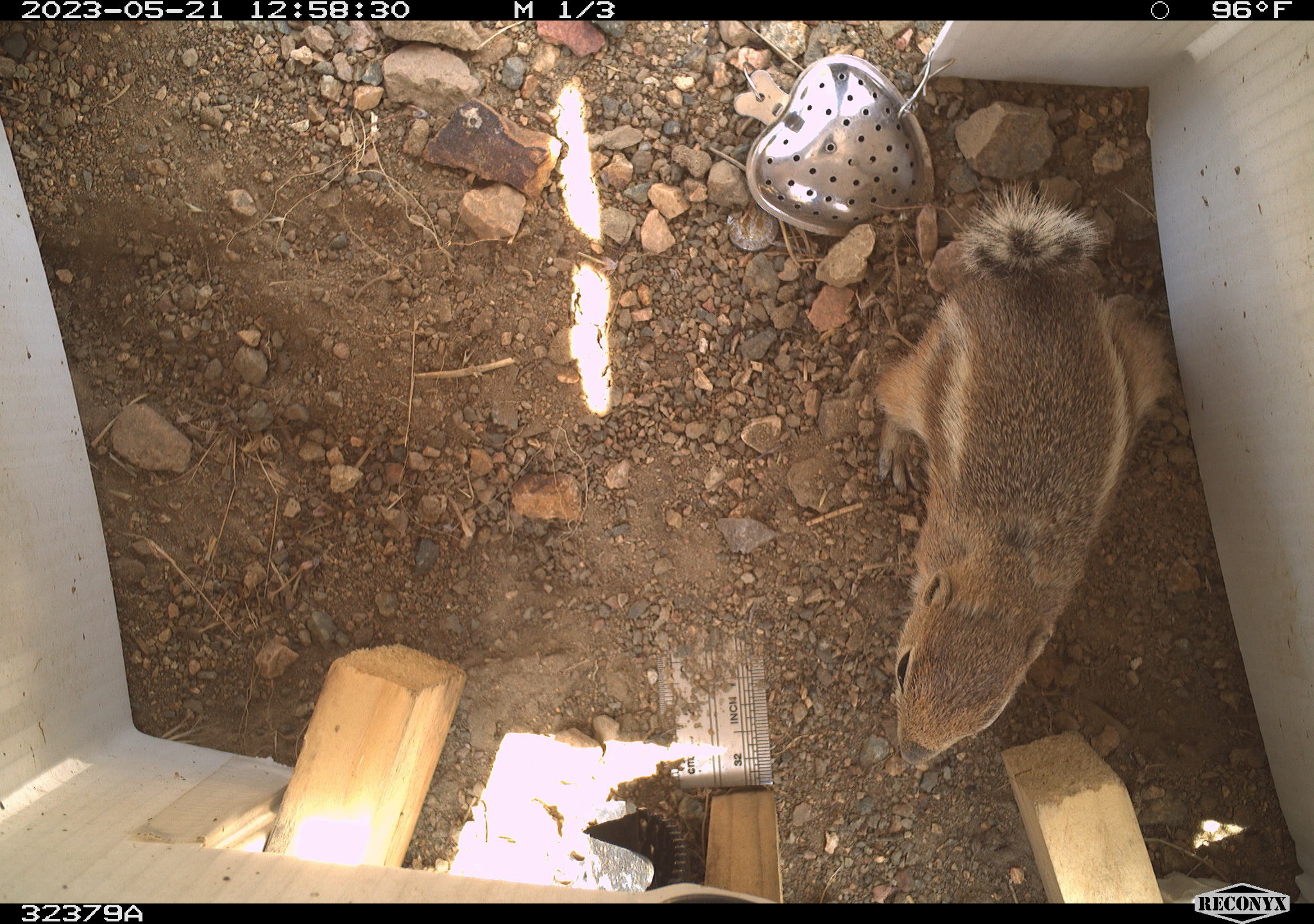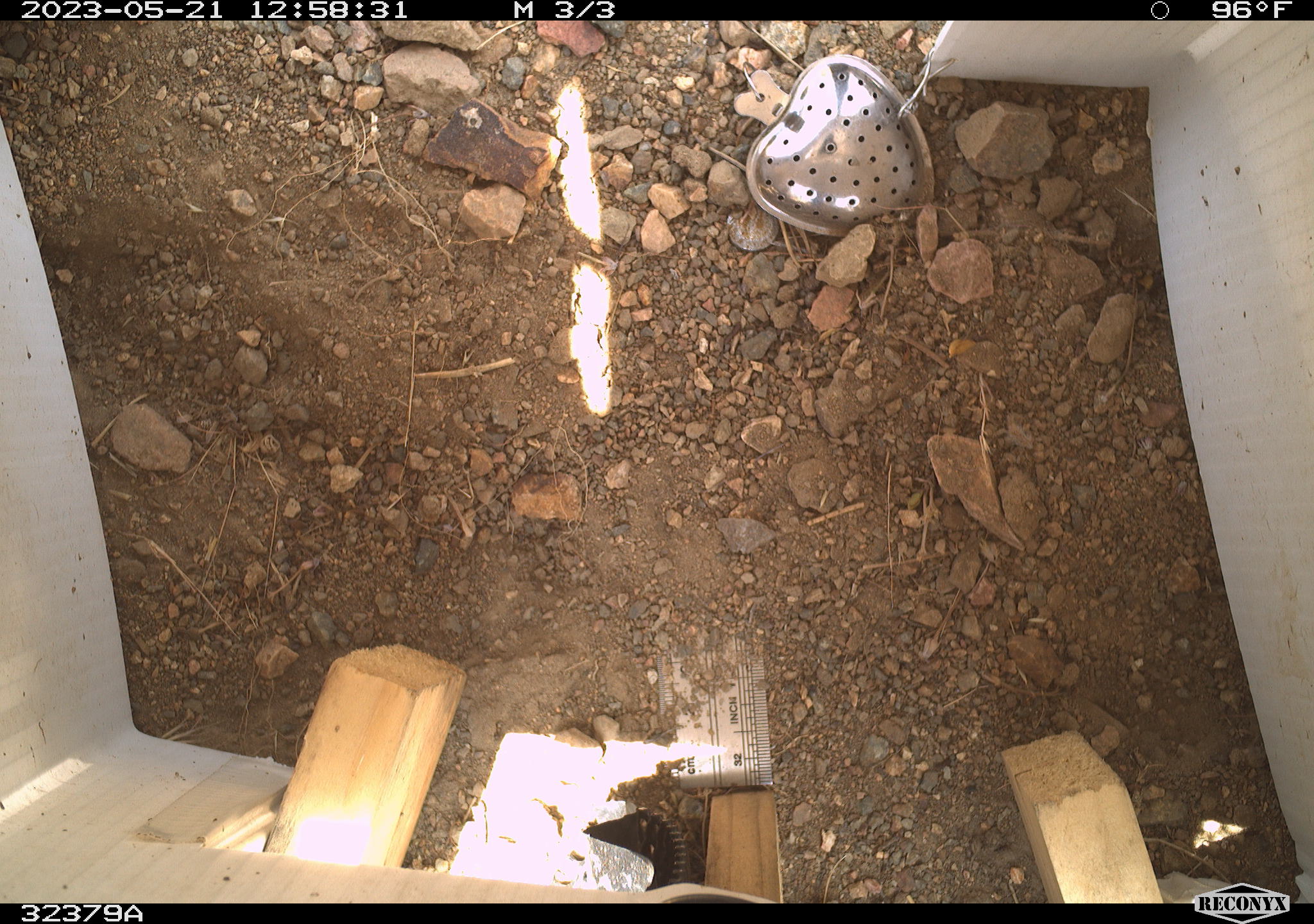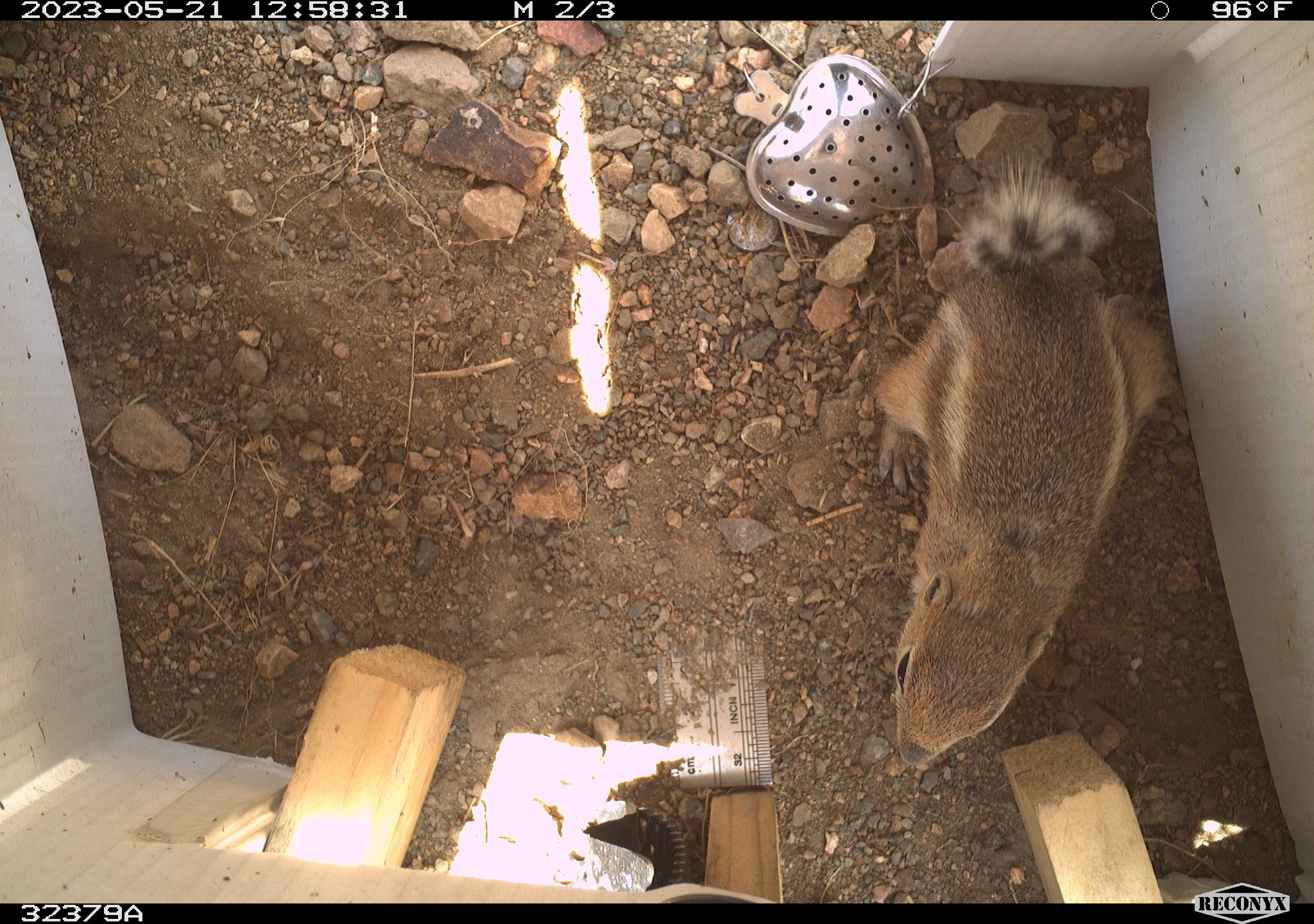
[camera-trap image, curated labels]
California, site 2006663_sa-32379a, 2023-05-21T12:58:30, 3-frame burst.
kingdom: Animalia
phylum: Chordata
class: Mammalia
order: Rodentia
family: Sciuridae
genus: Ammospermophilus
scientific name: Ammospermophilus leucurus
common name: white-tailed antelope squirrel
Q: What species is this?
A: White-tailed antelope squirrel (Ammospermophilus leucurus).